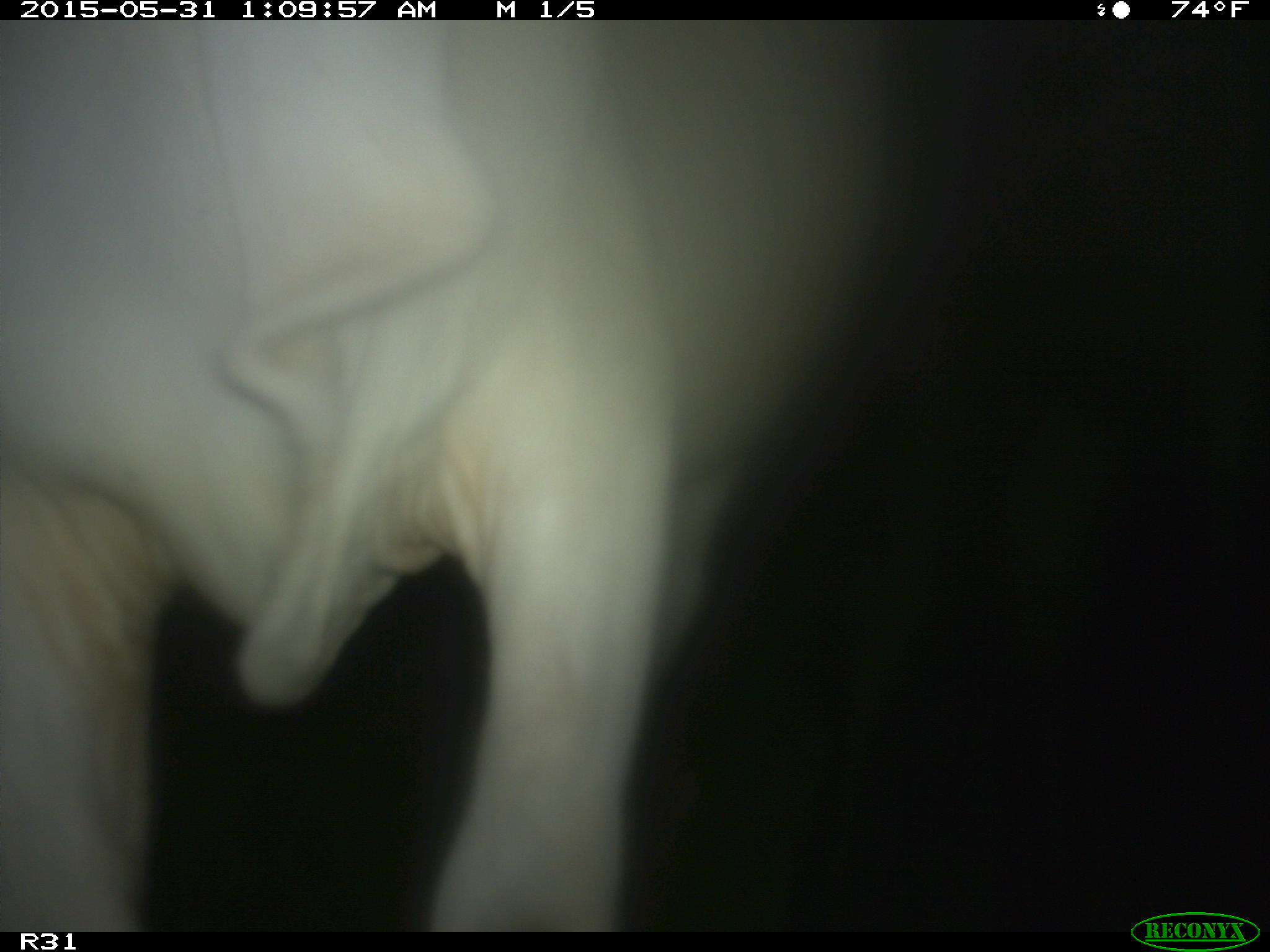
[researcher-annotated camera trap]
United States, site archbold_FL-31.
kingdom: Animalia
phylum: Chordata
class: Mammalia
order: Artiodactyla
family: Bovidae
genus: Bos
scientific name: Bos taurus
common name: domestic cow